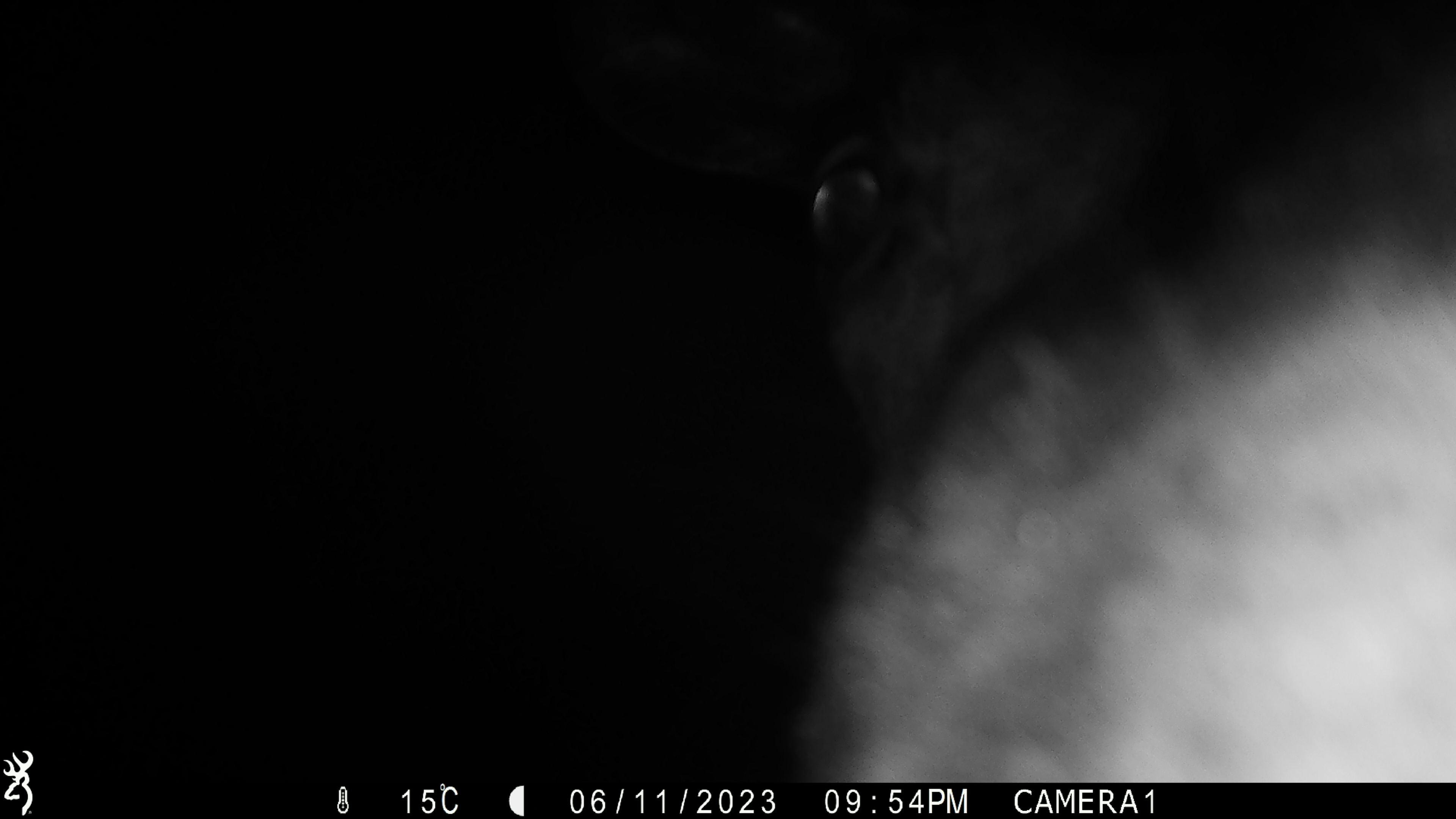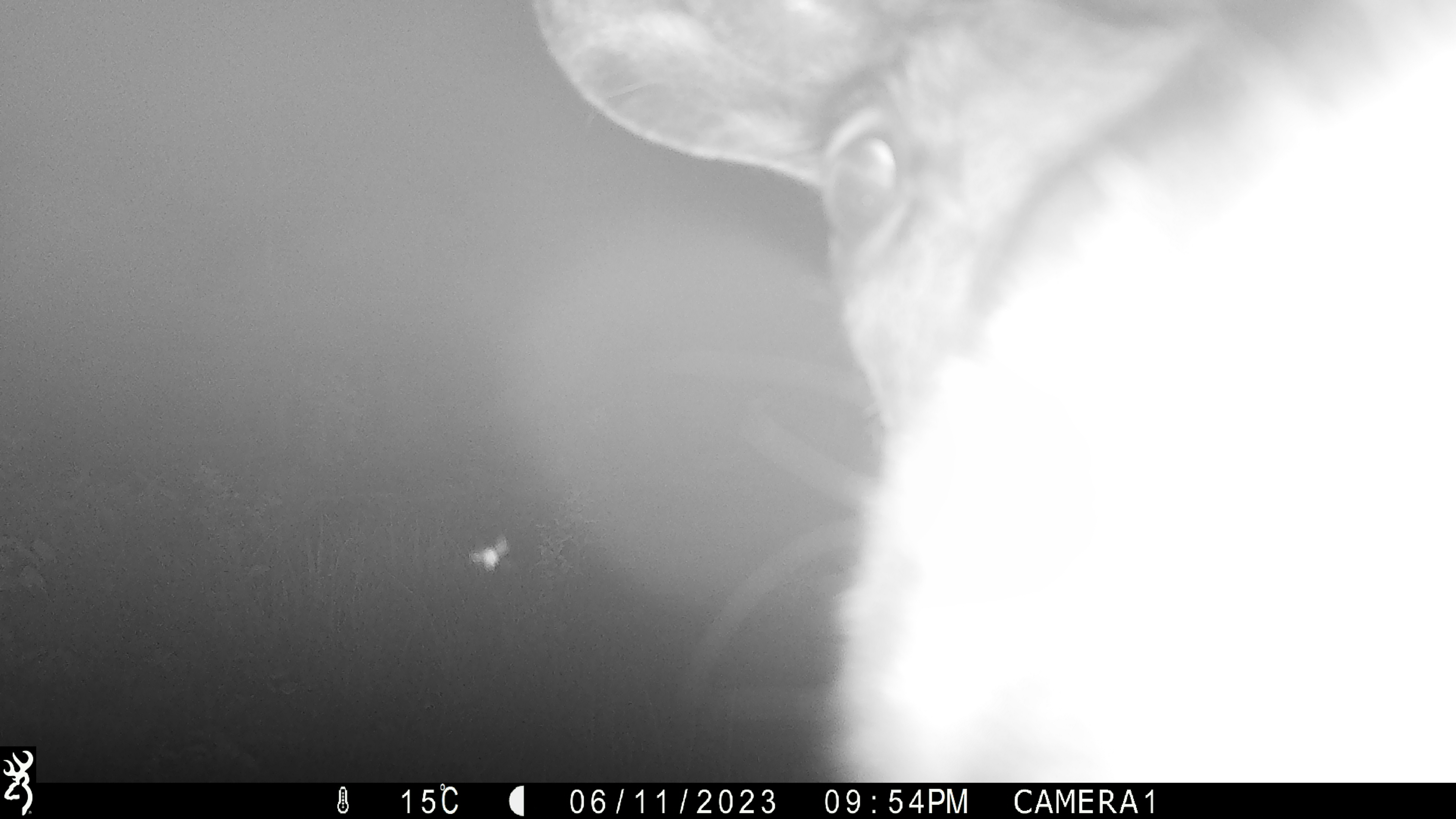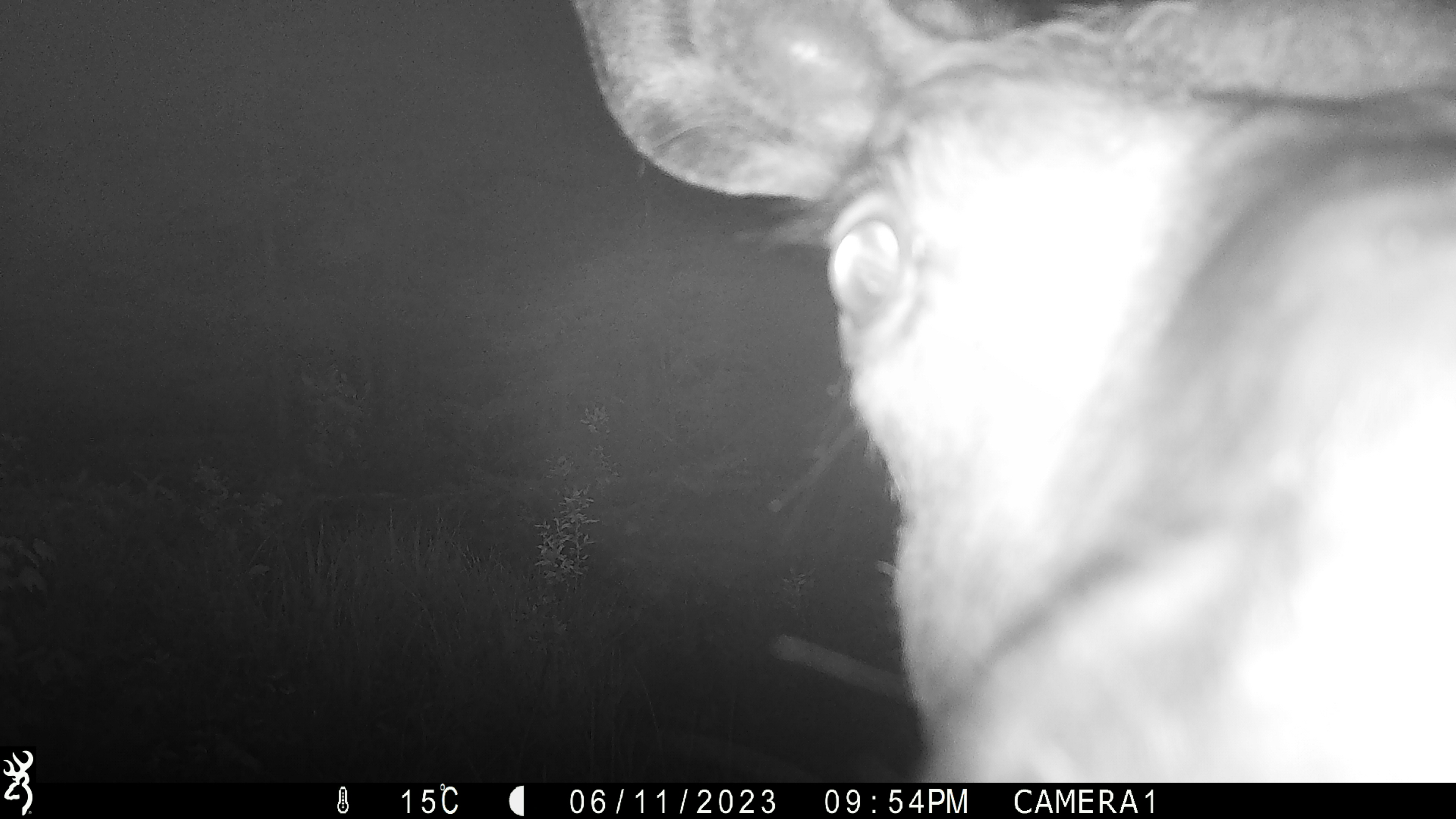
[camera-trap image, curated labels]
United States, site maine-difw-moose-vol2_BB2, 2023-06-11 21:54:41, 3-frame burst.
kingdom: Animalia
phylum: Chordata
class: Mammalia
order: Artiodactyla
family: Cervidae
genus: Alces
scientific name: Alces alces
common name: moose